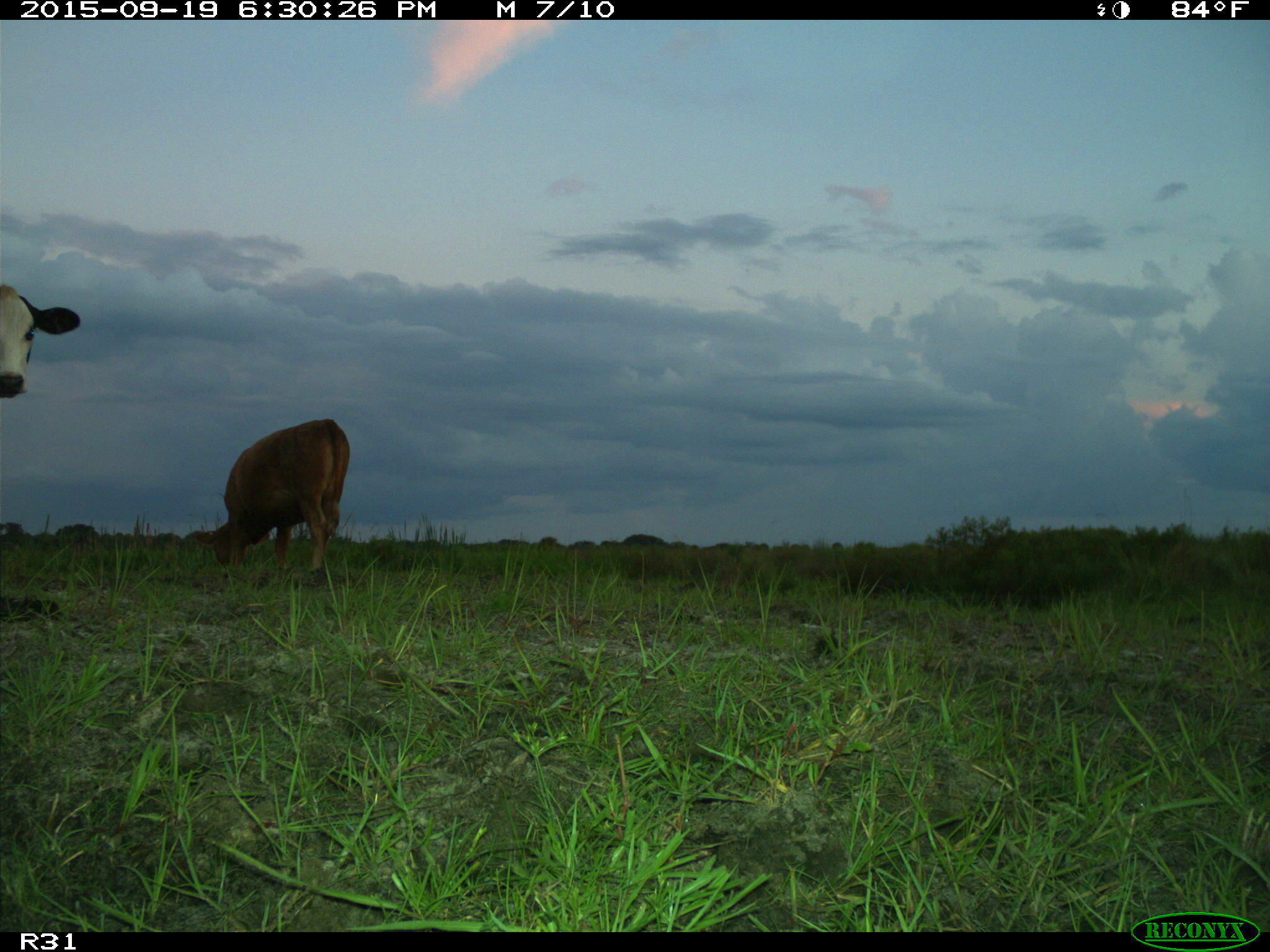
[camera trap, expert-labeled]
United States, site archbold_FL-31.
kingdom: Animalia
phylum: Chordata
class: Mammalia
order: Artiodactyla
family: Bovidae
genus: Bos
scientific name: Bos taurus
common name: domestic cow